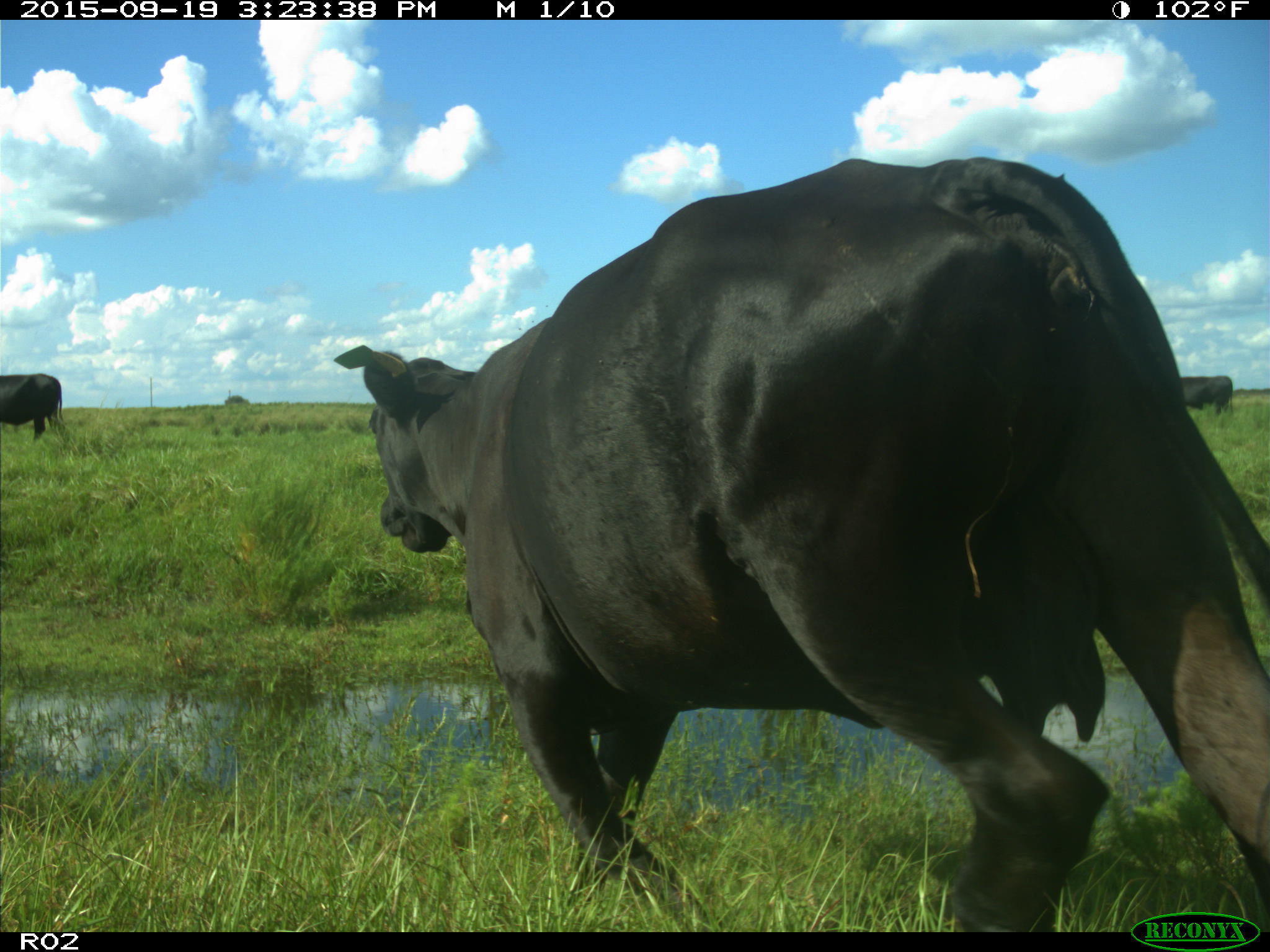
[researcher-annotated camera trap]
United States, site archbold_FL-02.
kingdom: Animalia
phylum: Chordata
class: Mammalia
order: Artiodactyla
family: Bovidae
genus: Bos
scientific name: Bos taurus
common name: domestic cow